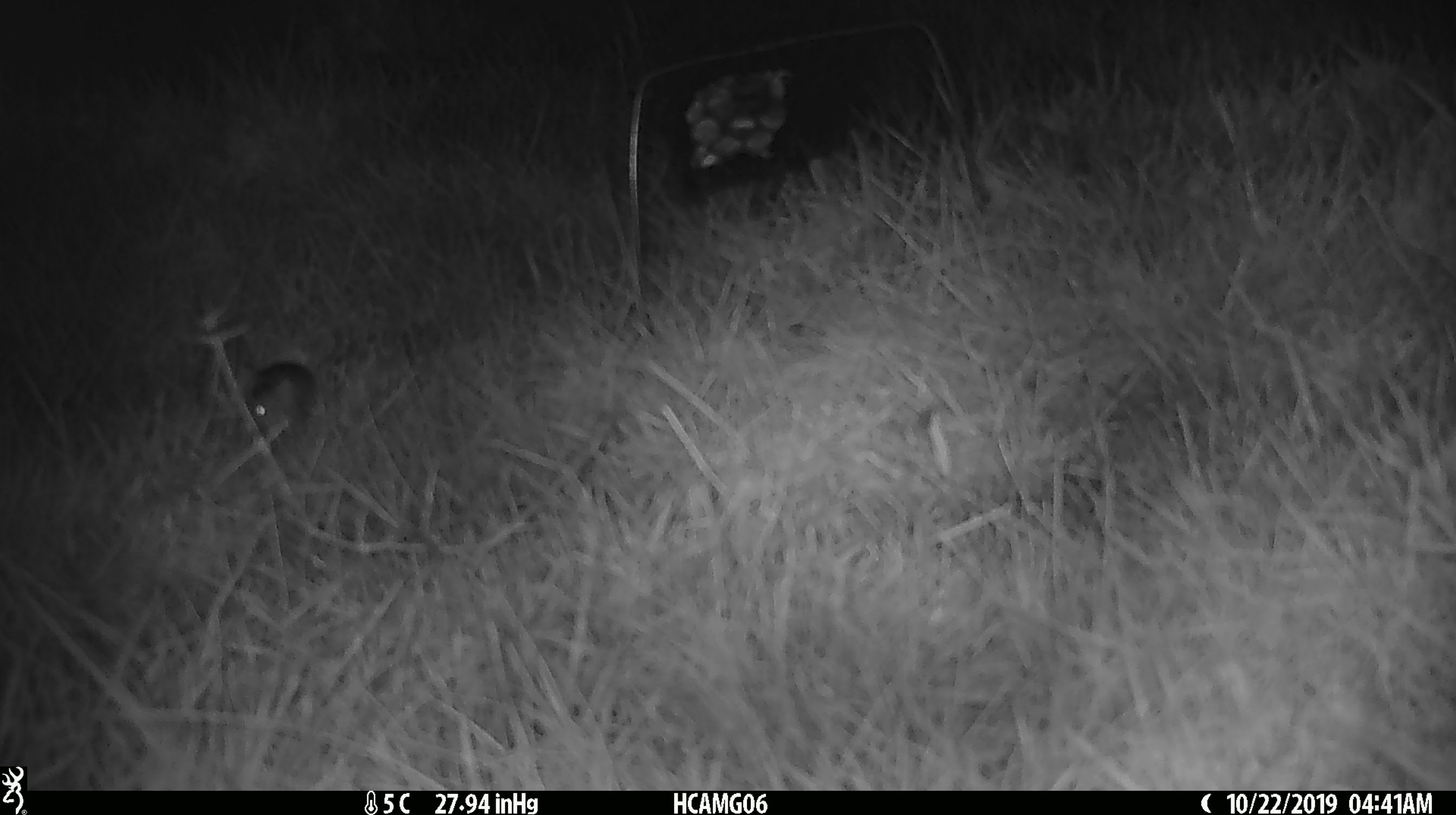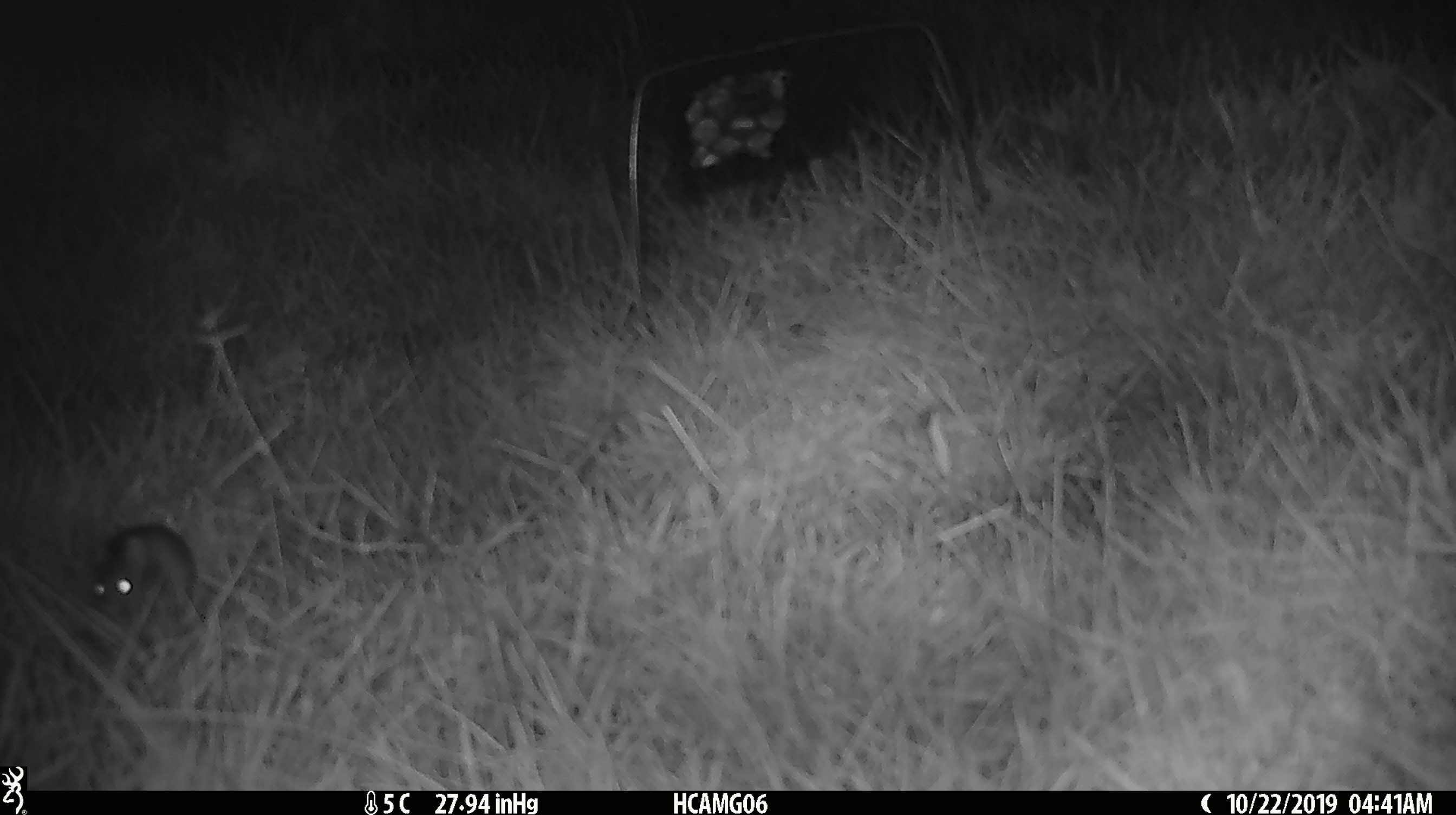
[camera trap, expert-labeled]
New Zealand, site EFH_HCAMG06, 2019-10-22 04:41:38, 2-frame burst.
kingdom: Animalia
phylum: Chordata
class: Mammalia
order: Rodentia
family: Muridae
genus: Mus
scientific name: Mus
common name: mouse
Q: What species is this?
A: Mouse (Mus).